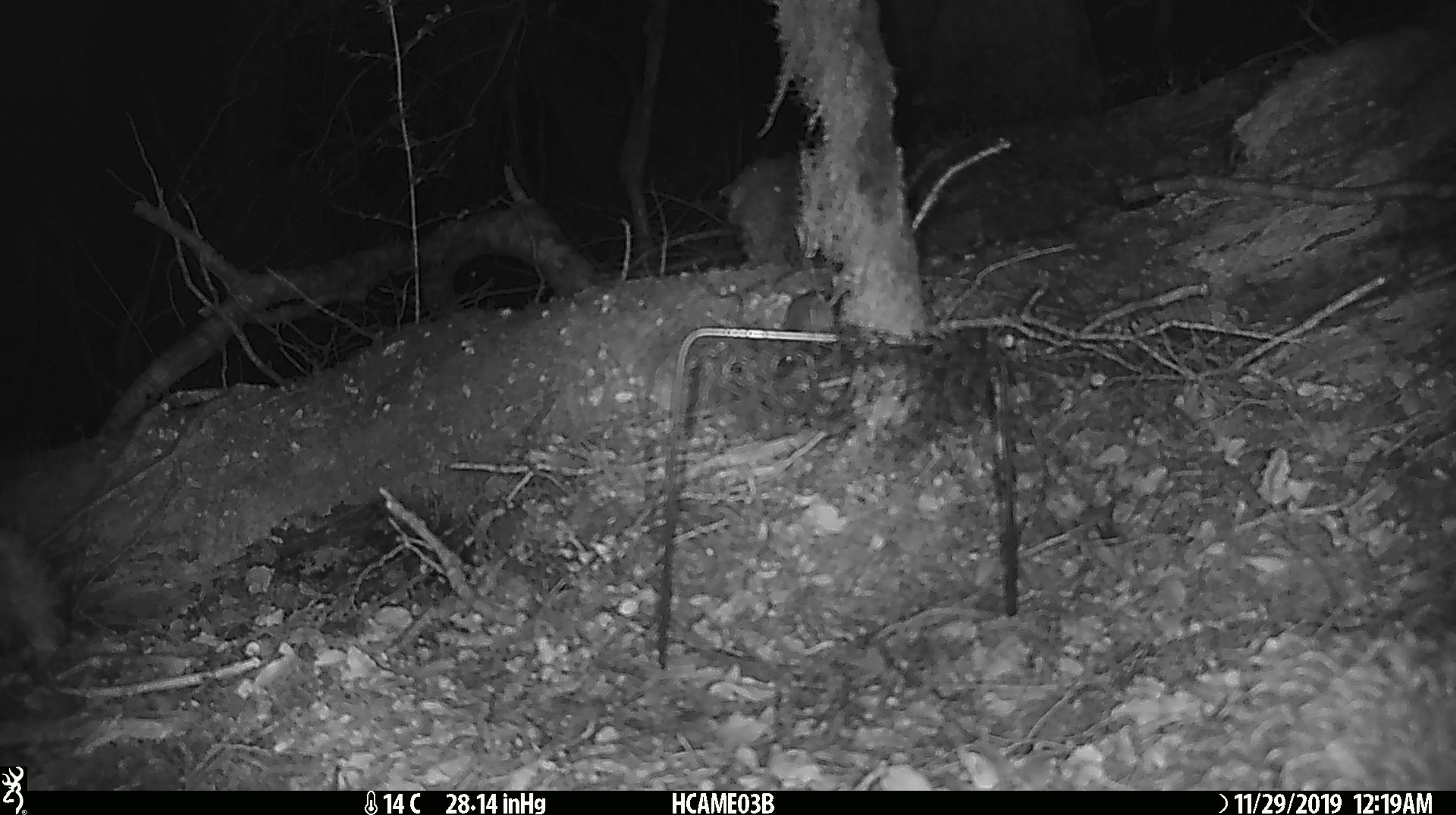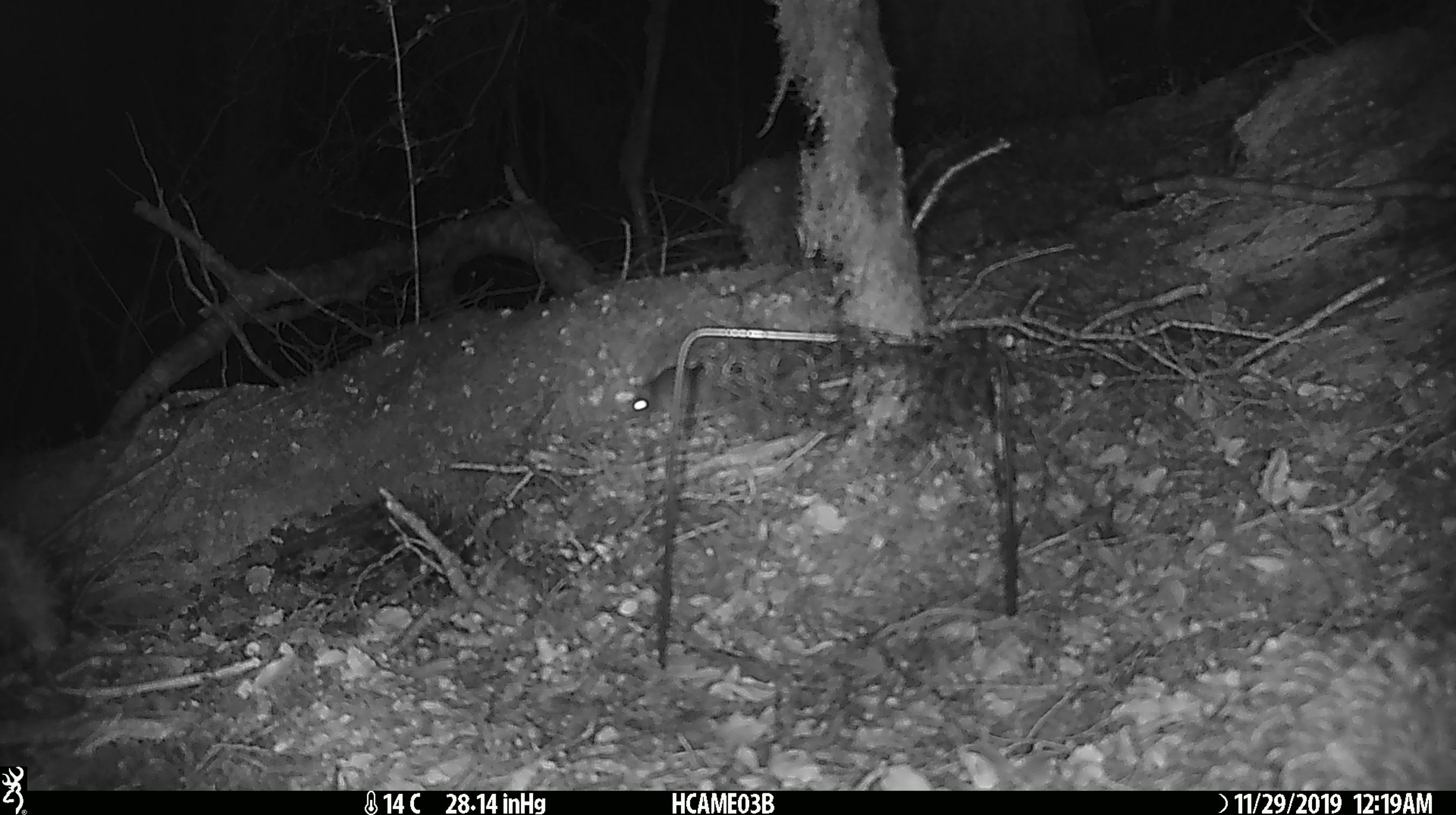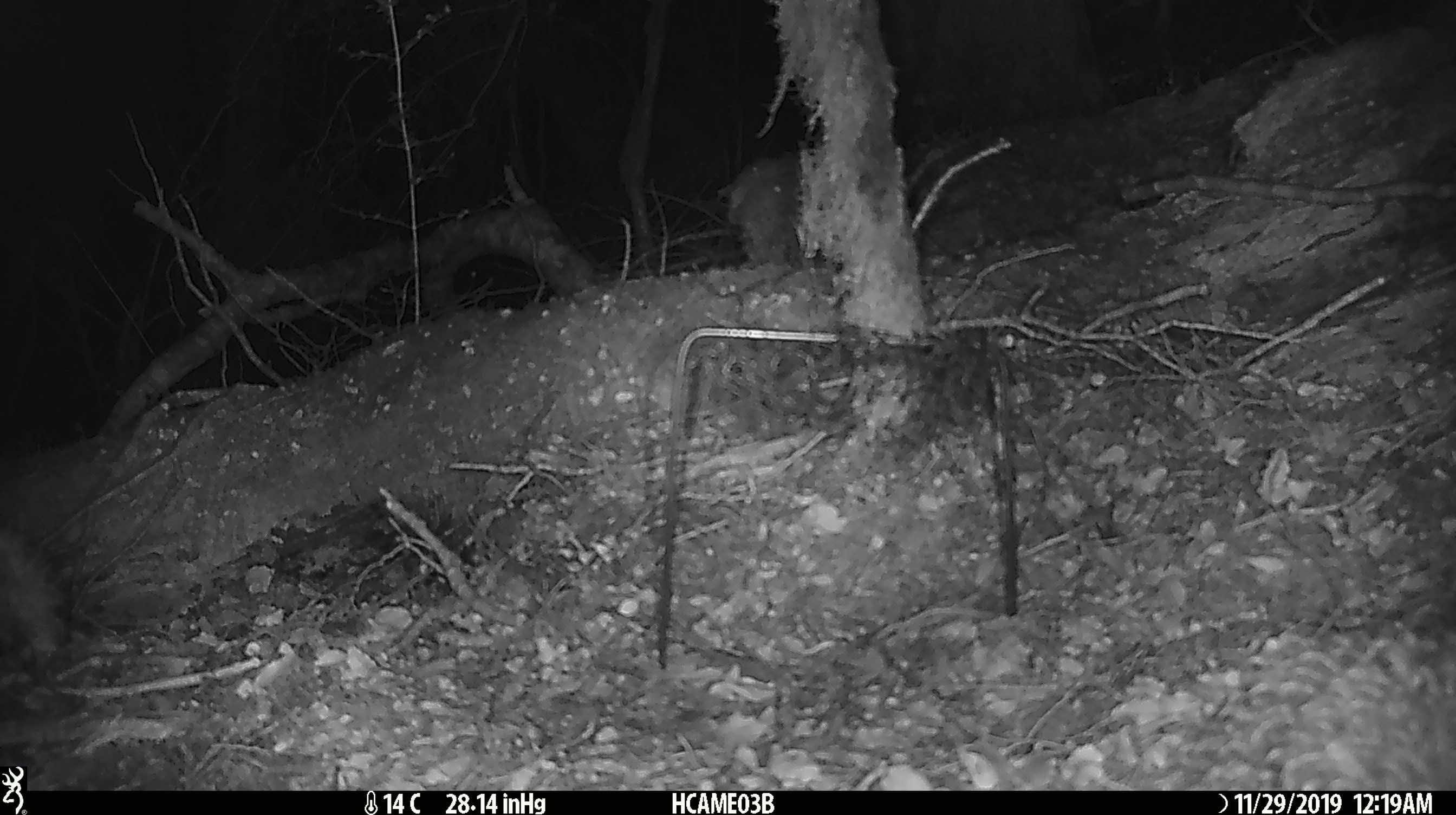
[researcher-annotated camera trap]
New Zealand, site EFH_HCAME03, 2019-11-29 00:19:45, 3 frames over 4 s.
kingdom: Animalia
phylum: Chordata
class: Mammalia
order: Rodentia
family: Muridae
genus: Mus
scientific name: Mus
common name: mouse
Mouse (Mus).